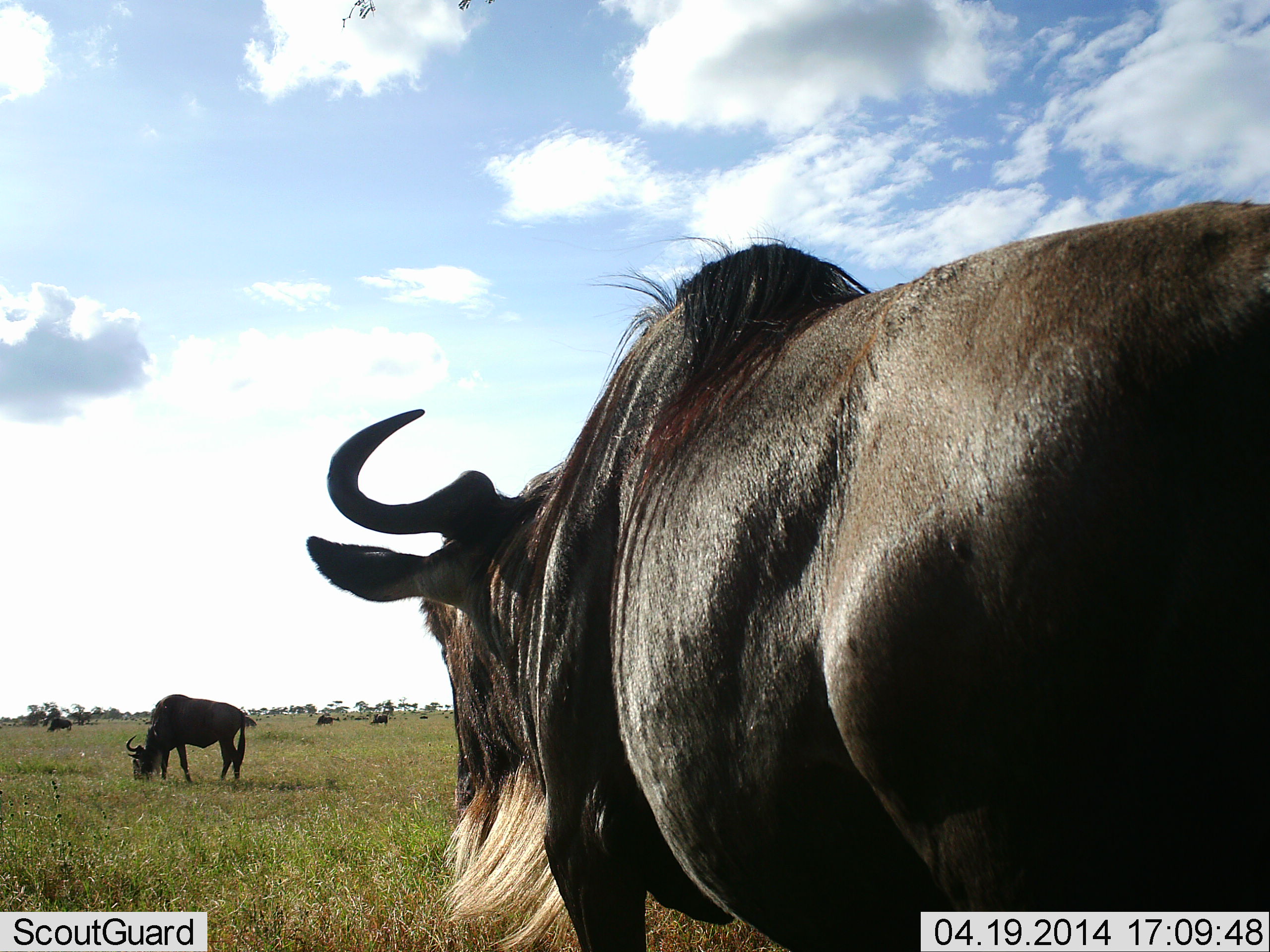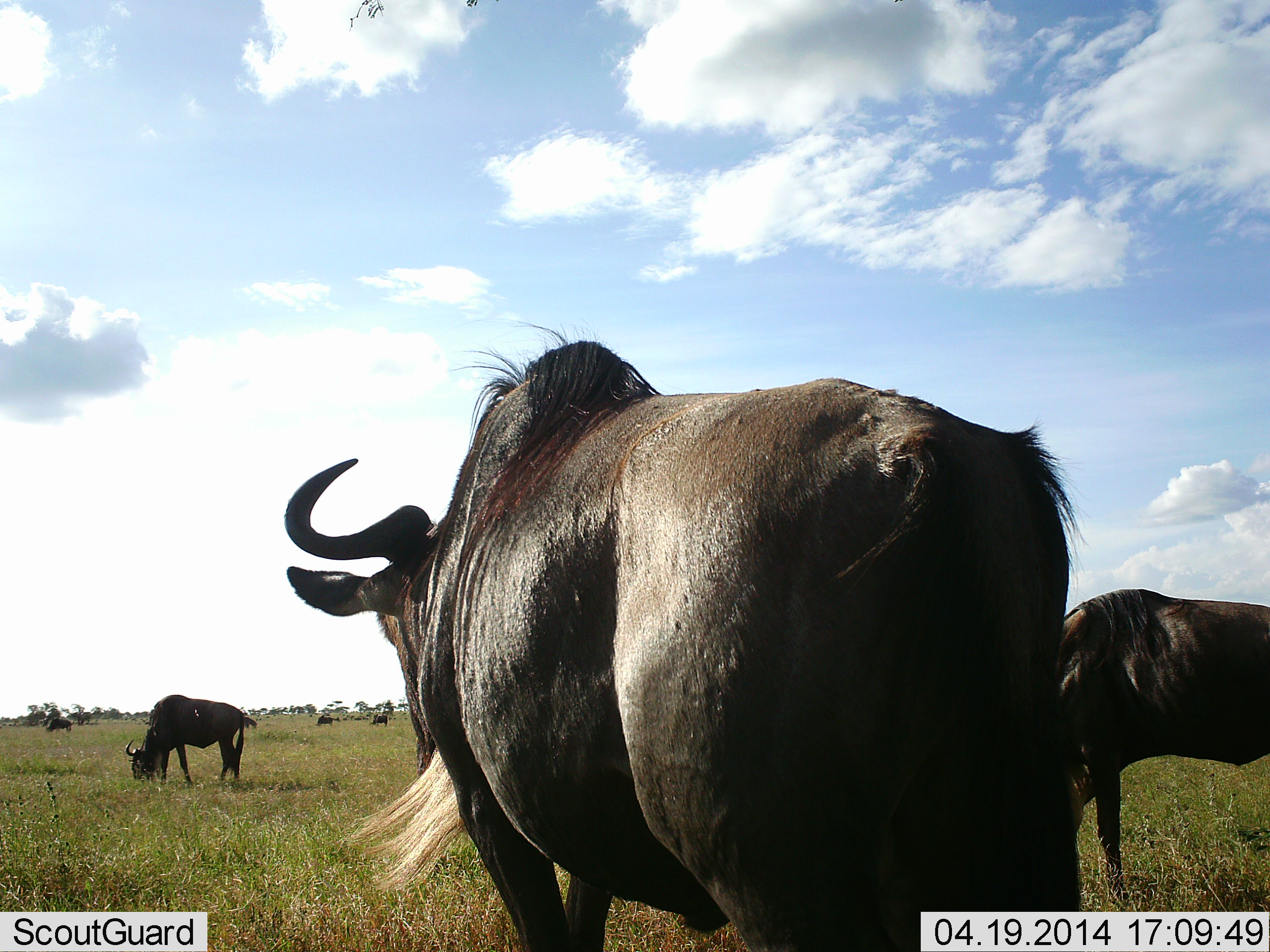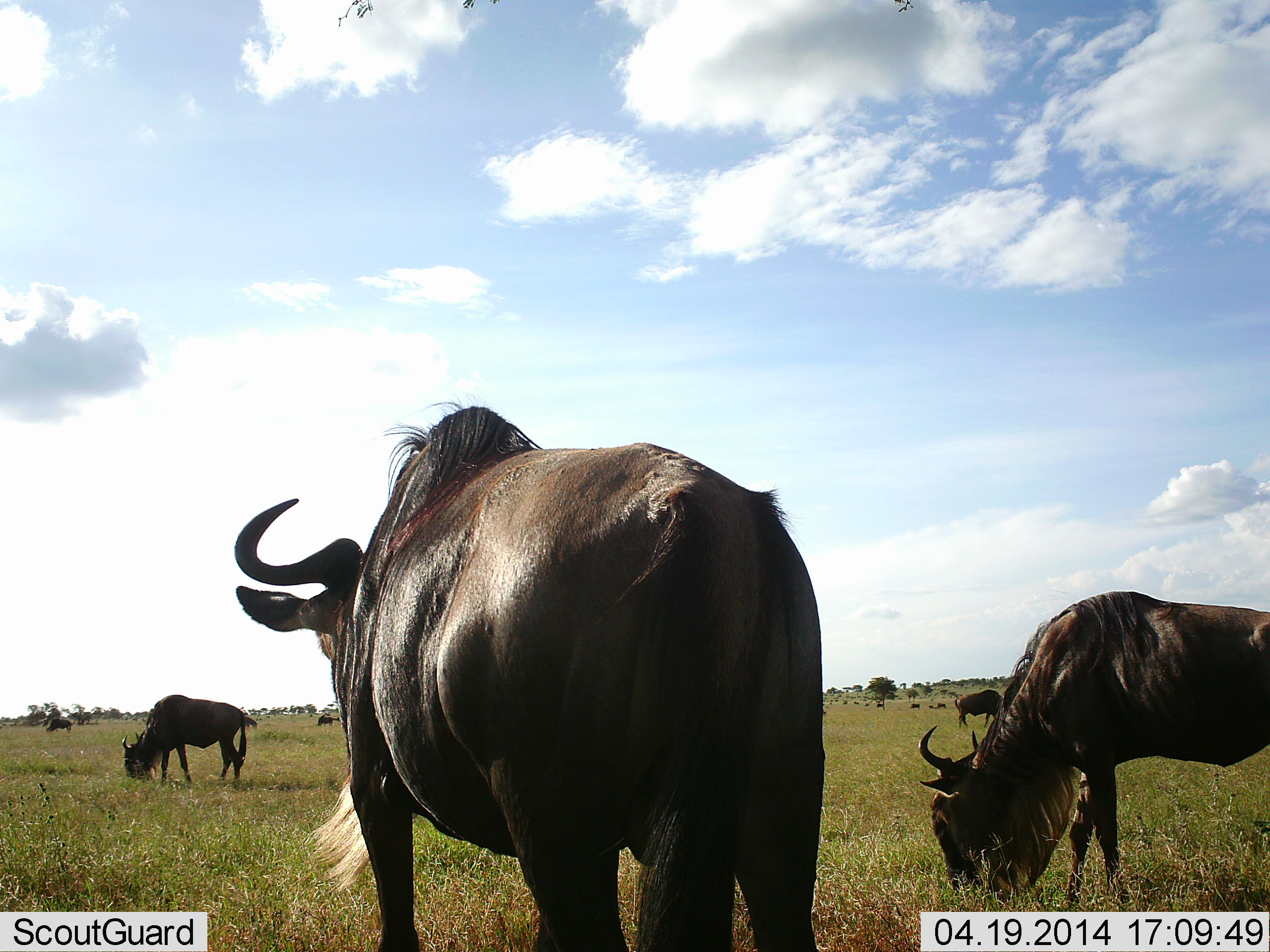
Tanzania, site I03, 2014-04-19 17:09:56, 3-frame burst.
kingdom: Animalia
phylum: Chordata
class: Mammalia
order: Artiodactyla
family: Bovidae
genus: Connochaetes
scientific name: Connochaetes taurinus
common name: blue wildebeest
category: wildebeest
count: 7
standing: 60%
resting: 0%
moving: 60%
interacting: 0%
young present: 0%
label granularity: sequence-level